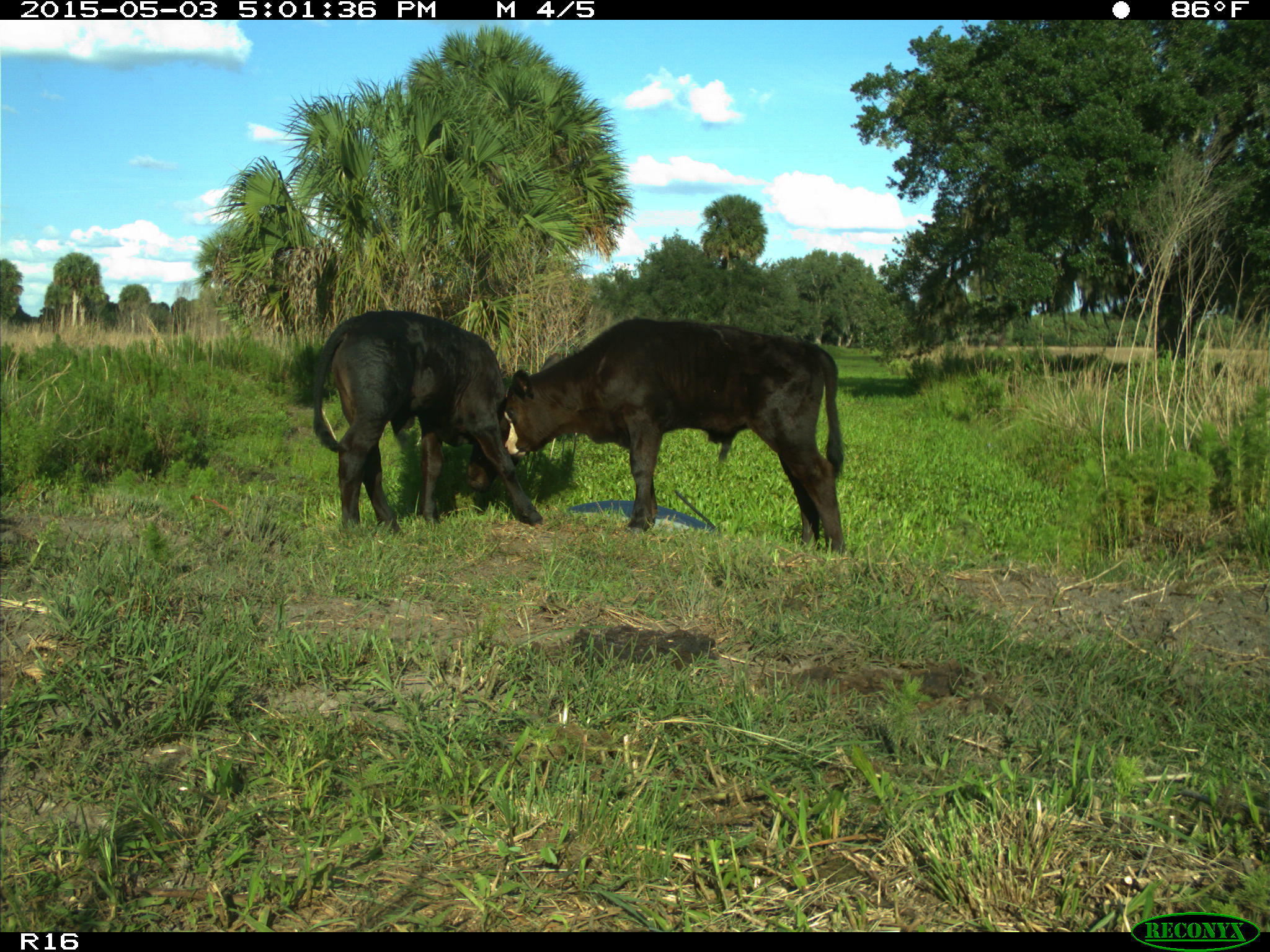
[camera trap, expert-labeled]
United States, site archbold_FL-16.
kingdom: Animalia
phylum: Chordata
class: Mammalia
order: Artiodactyla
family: Bovidae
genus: Bos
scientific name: Bos taurus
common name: domestic cow